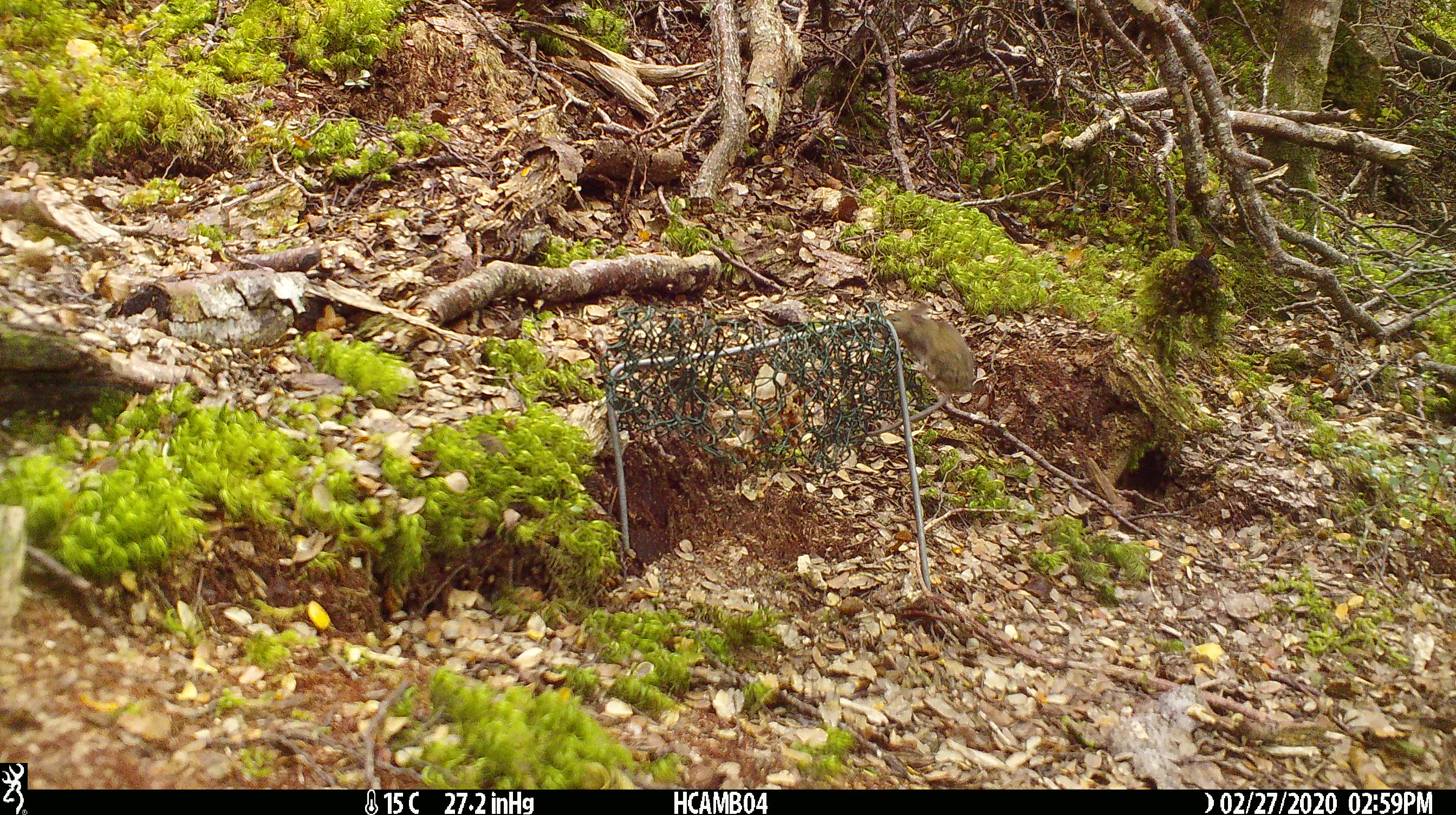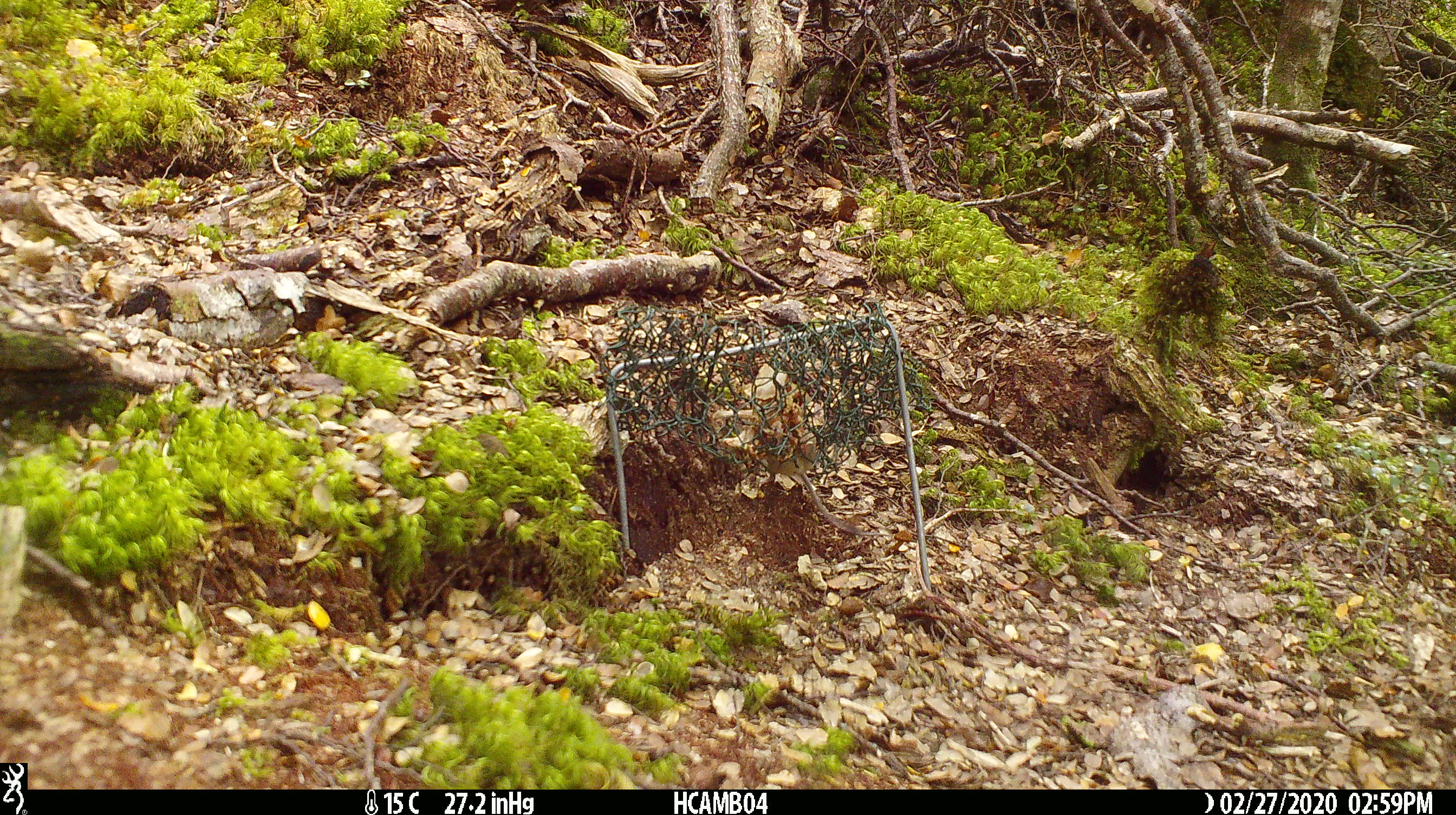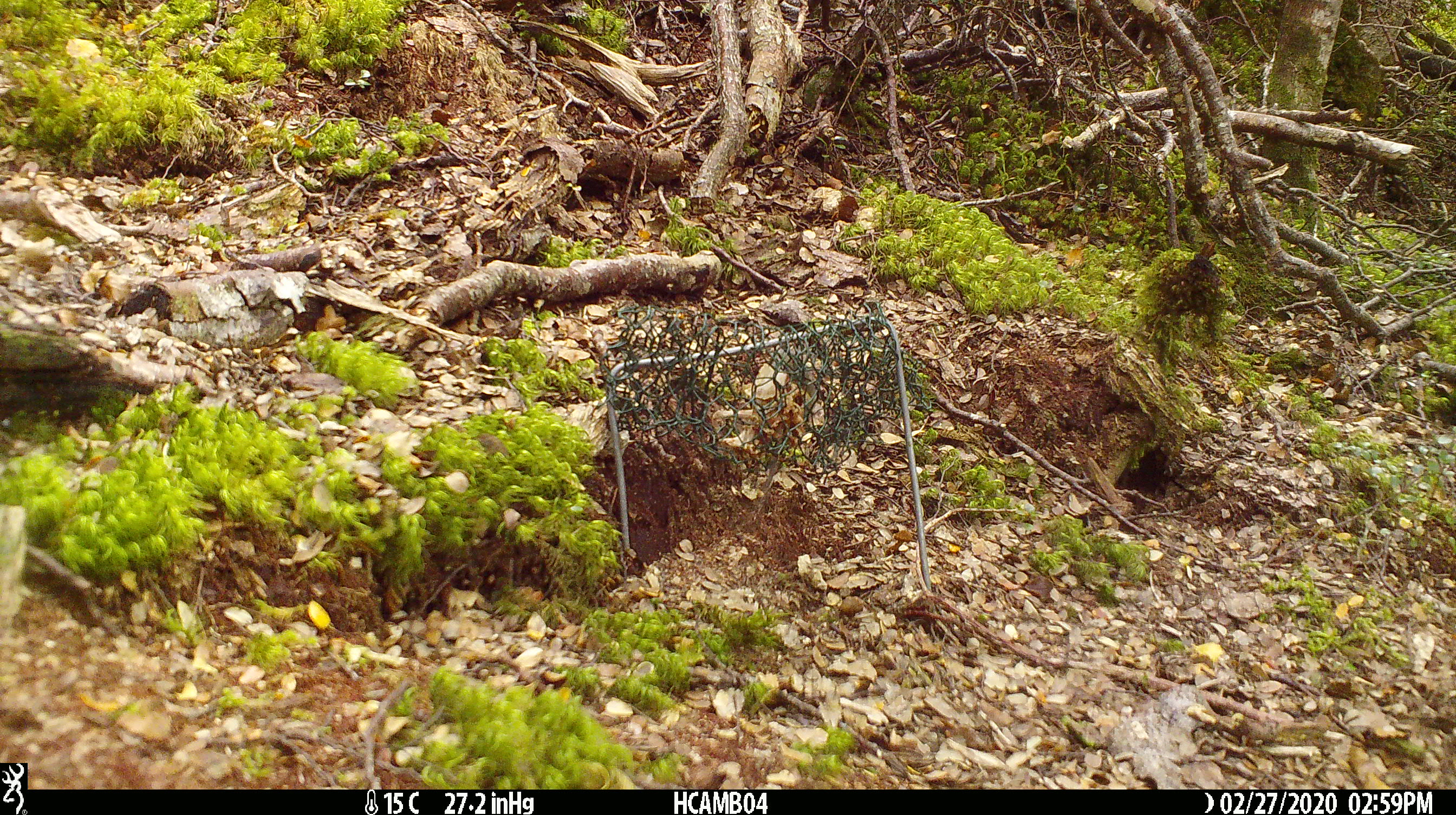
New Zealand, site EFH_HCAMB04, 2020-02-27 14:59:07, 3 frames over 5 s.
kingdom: Animalia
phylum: Chordata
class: Mammalia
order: Rodentia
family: Muridae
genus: Mus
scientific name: Mus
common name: mouse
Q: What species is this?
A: Mouse (Mus).